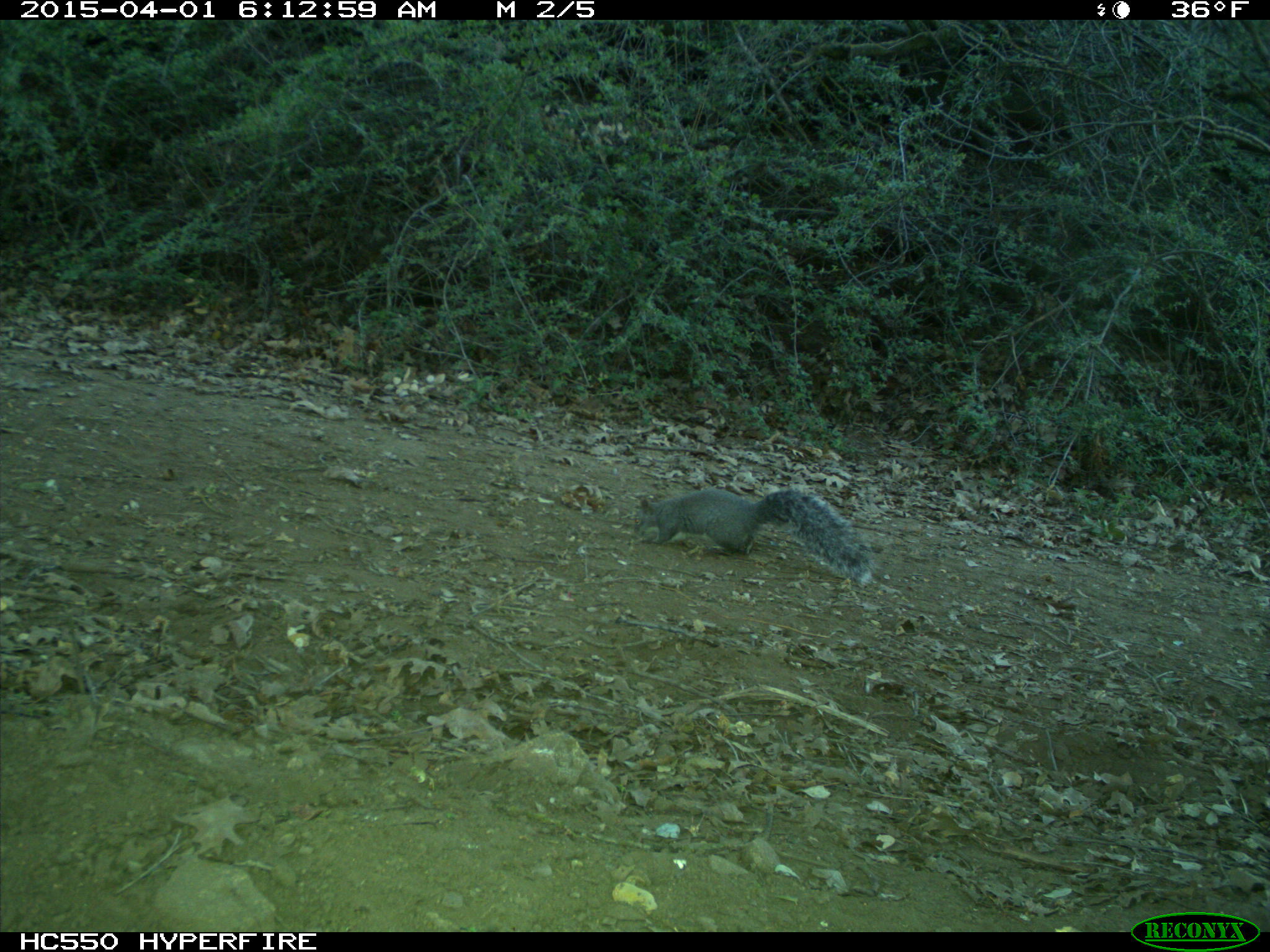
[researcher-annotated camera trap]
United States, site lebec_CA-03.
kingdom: Animalia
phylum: Chordata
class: Mammalia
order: Rodentia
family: Sciuridae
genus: Sciurus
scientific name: Sciurus carolinensis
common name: eastern gray squirrel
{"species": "Sciurus carolinensis (eastern gray squirrel)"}